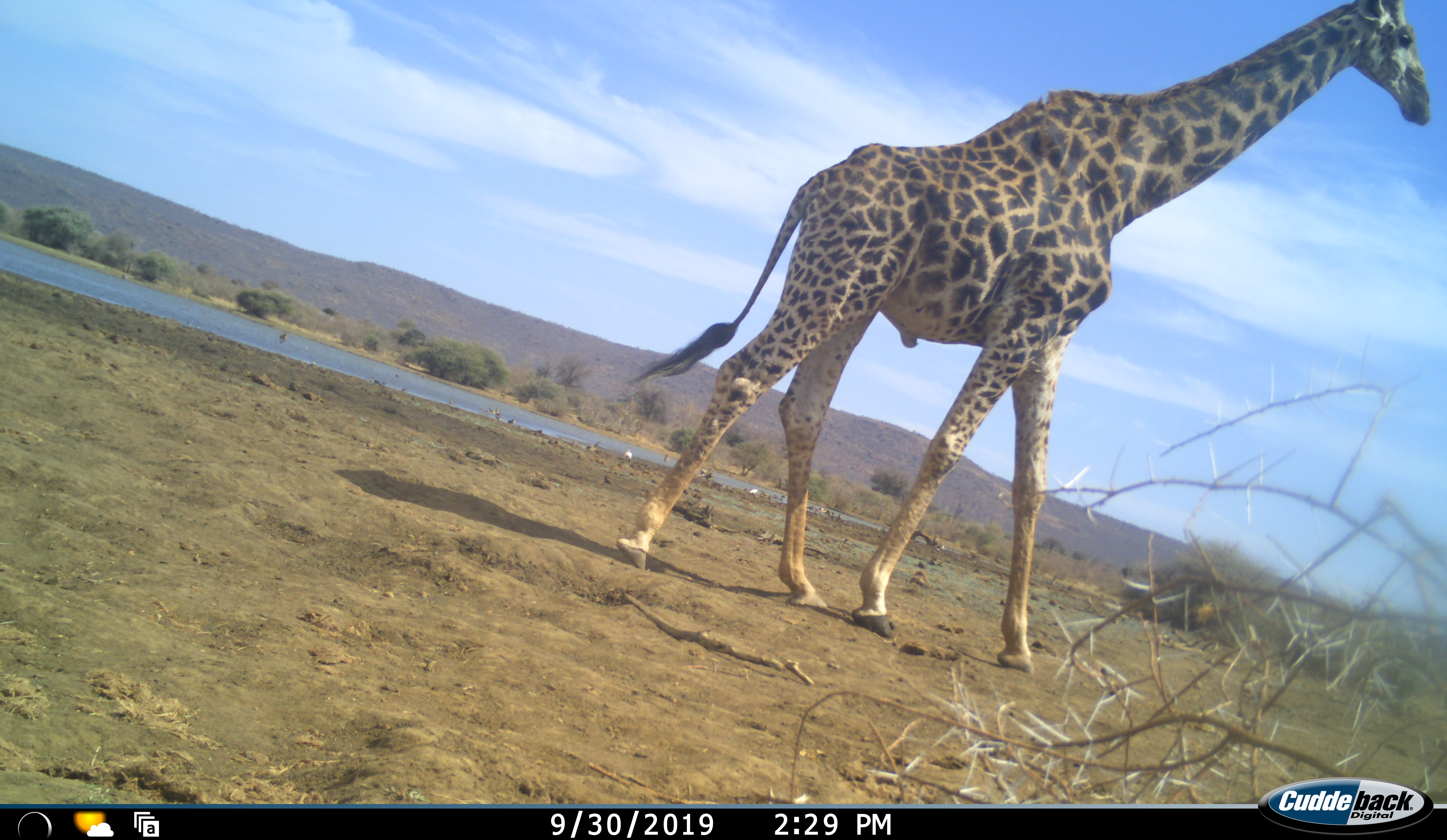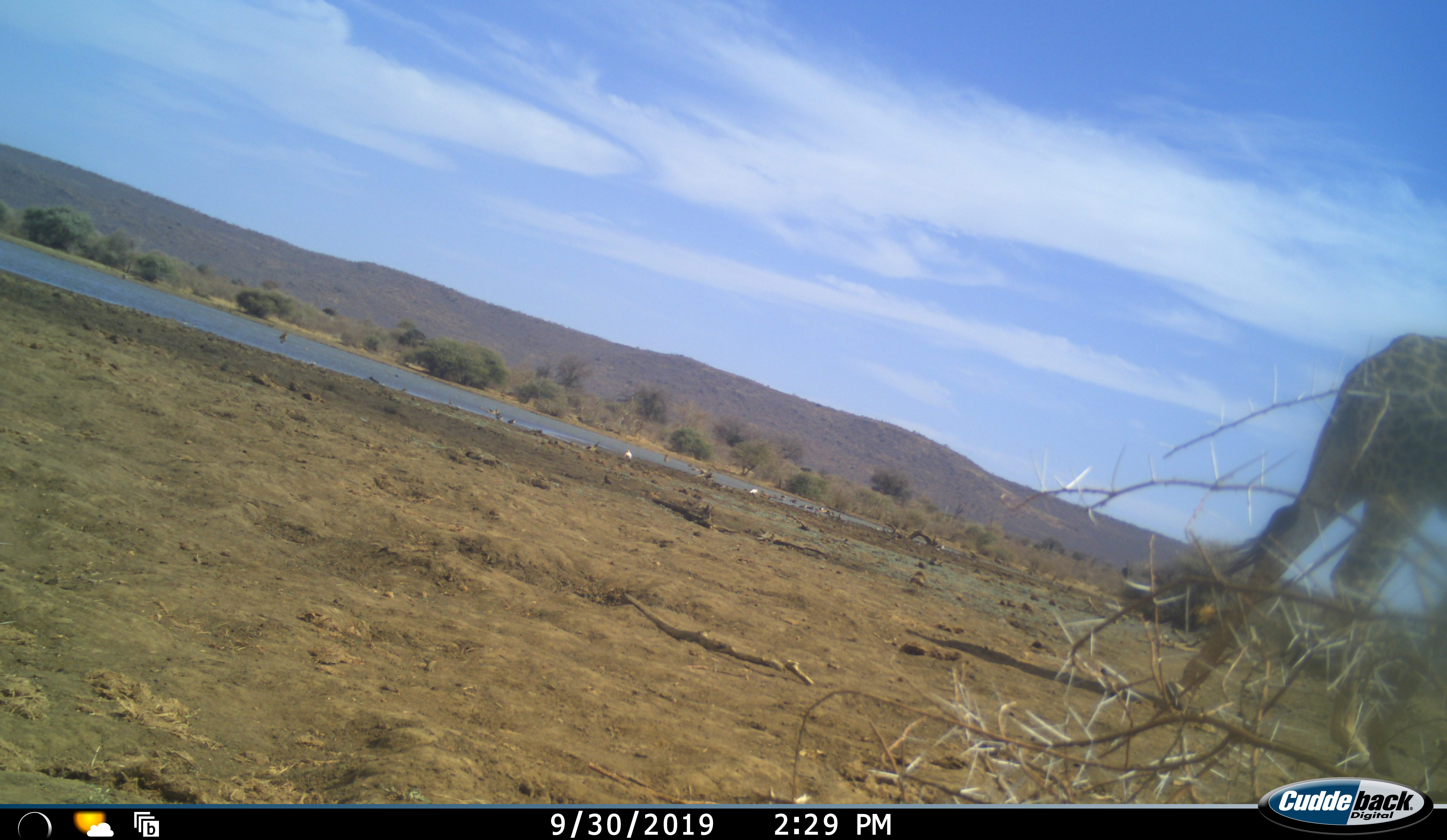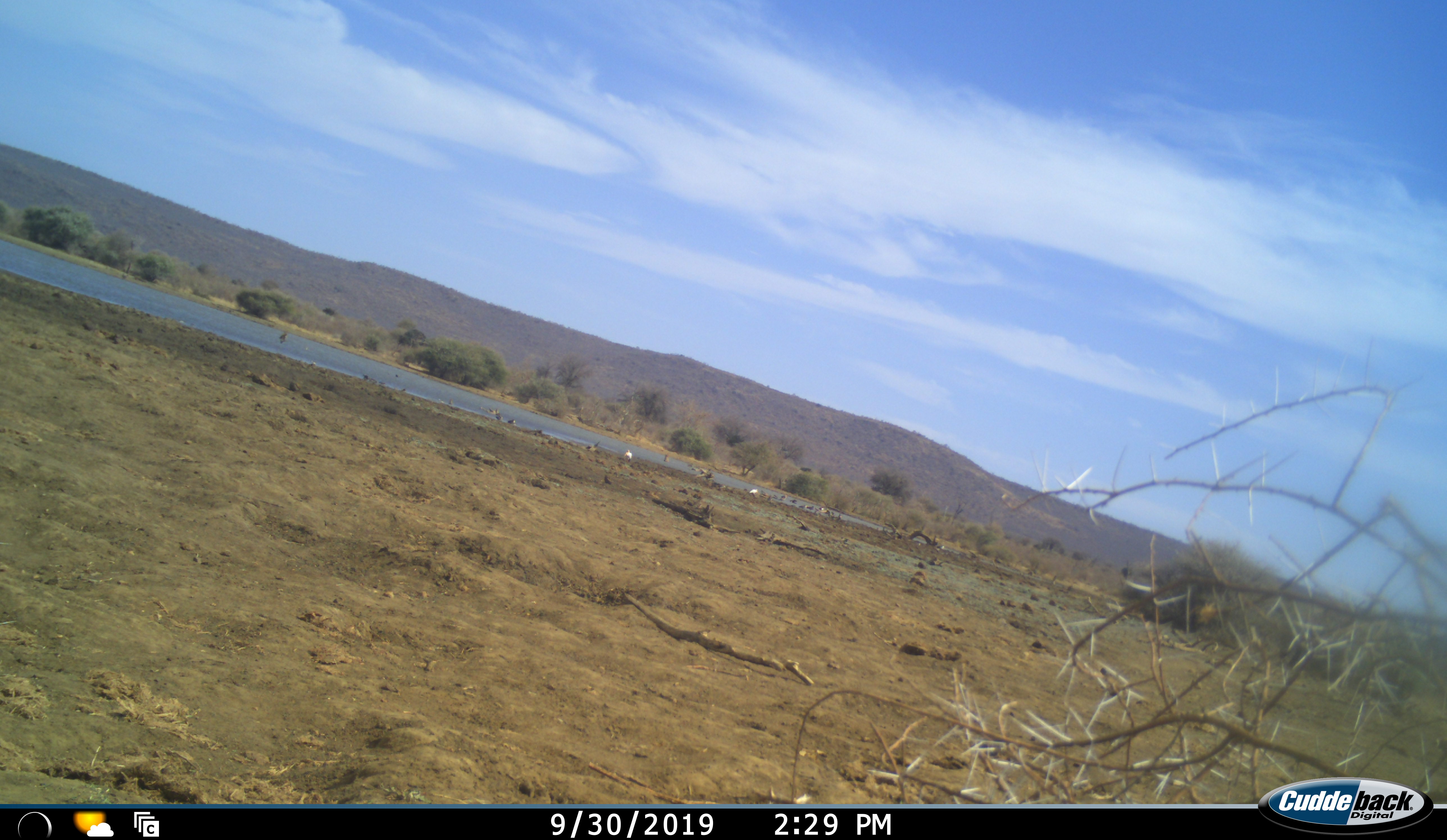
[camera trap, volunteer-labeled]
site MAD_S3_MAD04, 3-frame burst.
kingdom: Animalia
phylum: Chordata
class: Mammalia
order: Artiodactyla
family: Giraffidae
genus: Giraffa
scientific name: Giraffa camelopardalis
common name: giraffe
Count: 1.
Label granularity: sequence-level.